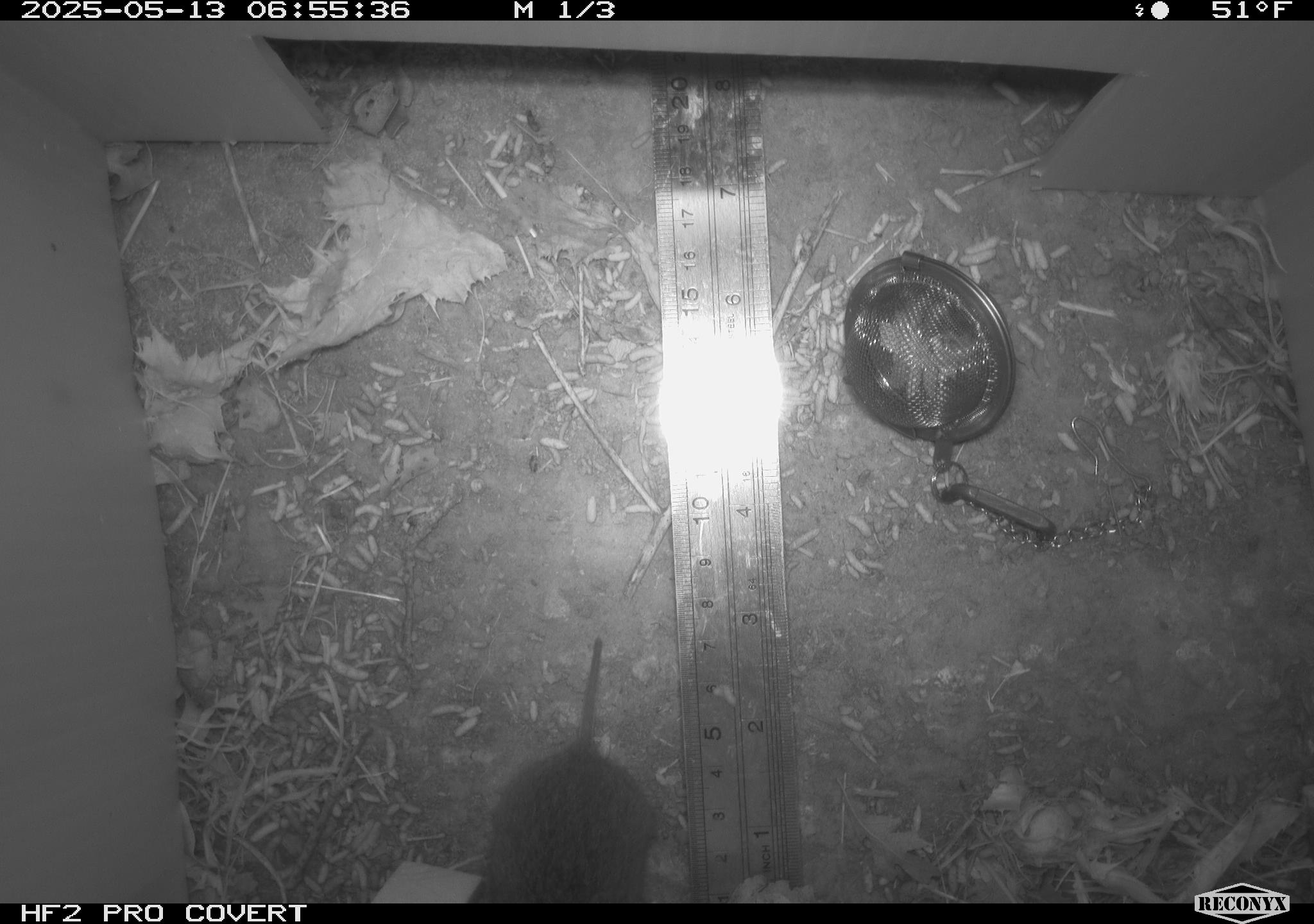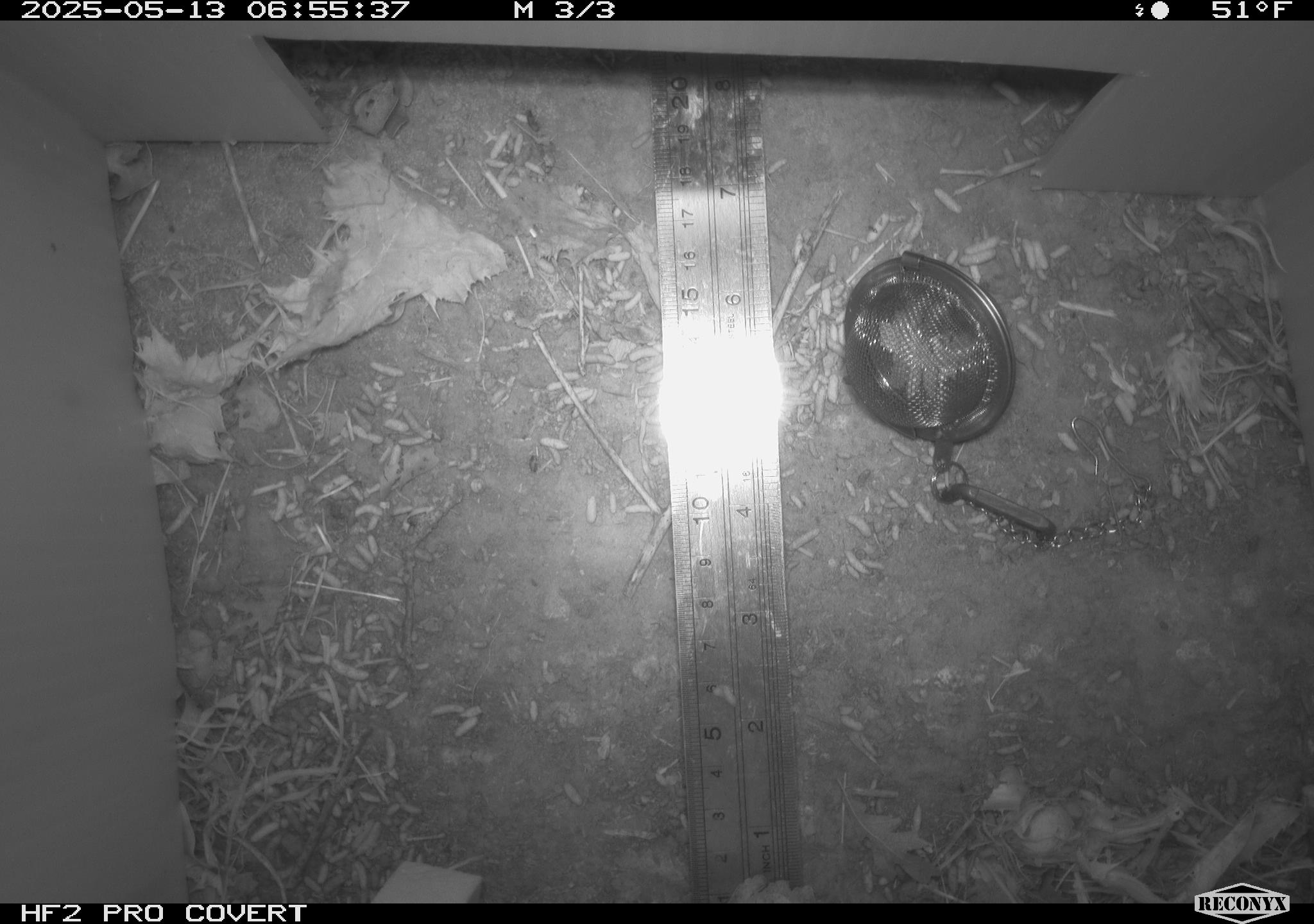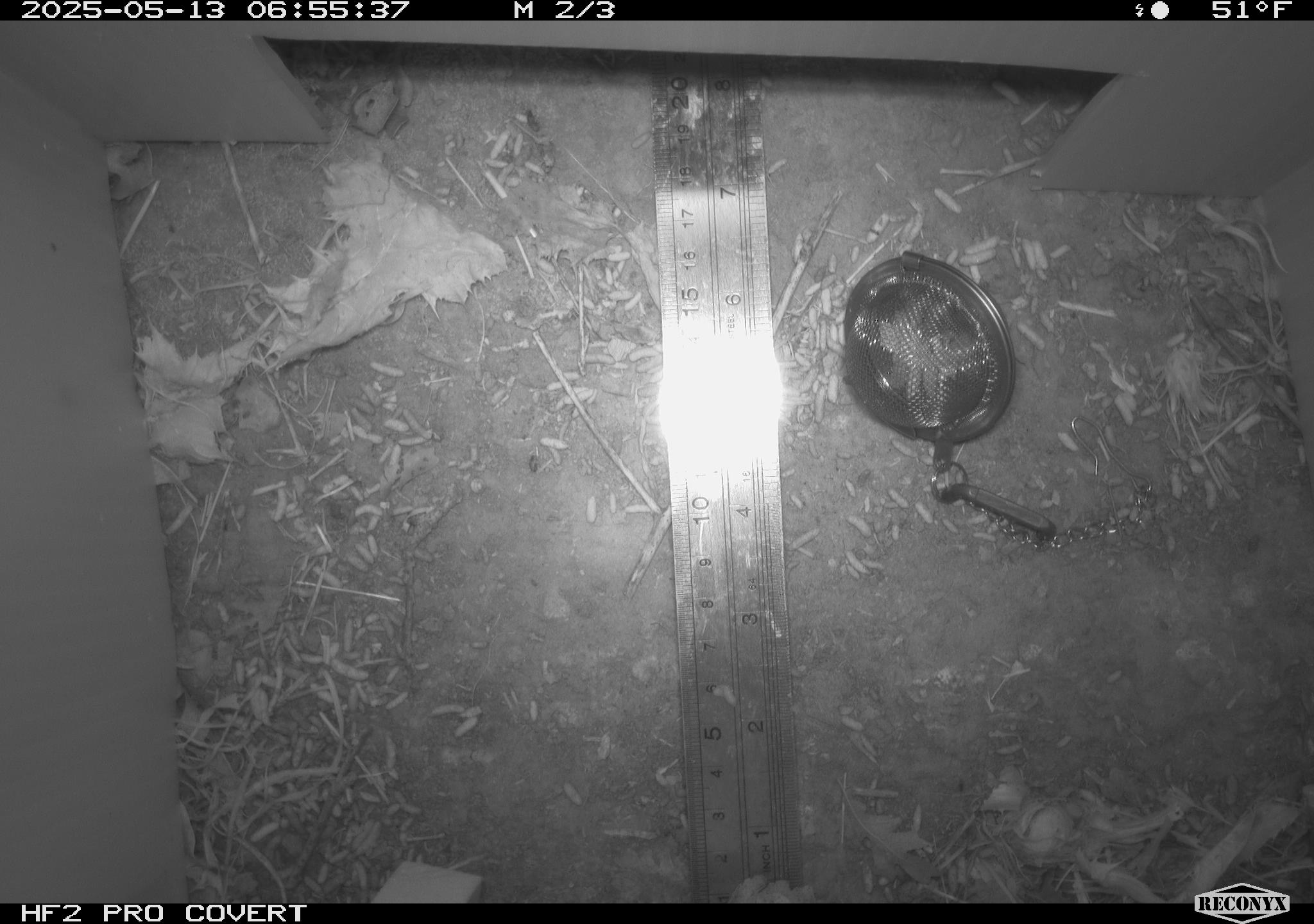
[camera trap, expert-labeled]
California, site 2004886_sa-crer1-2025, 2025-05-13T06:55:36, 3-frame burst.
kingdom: Animalia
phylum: Chordata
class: Mammalia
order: Rodentia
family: Cricetidae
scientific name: Arvicolinae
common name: voles, lemmings, and muskrats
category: arvicolinae subfamily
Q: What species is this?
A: Arvicolinae subfamily (voles, lemmings, and muskrats) (Arvicolinae).